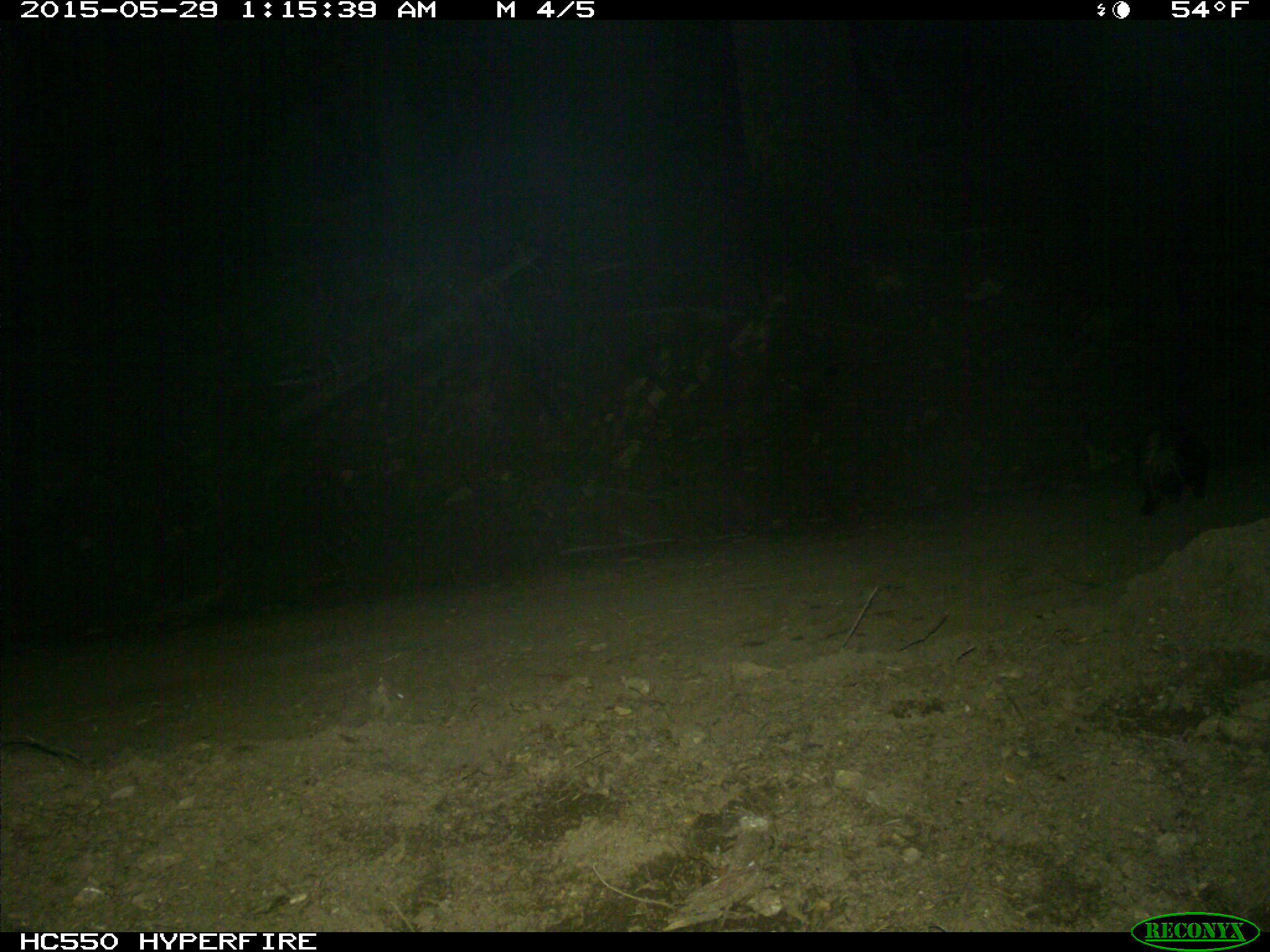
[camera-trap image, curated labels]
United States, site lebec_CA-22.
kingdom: Animalia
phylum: Chordata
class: Mammalia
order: Carnivora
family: Mephitidae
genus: Mephitis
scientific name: Mephitis mephitis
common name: striped skunk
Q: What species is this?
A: Mephitis mephitis (striped skunk).